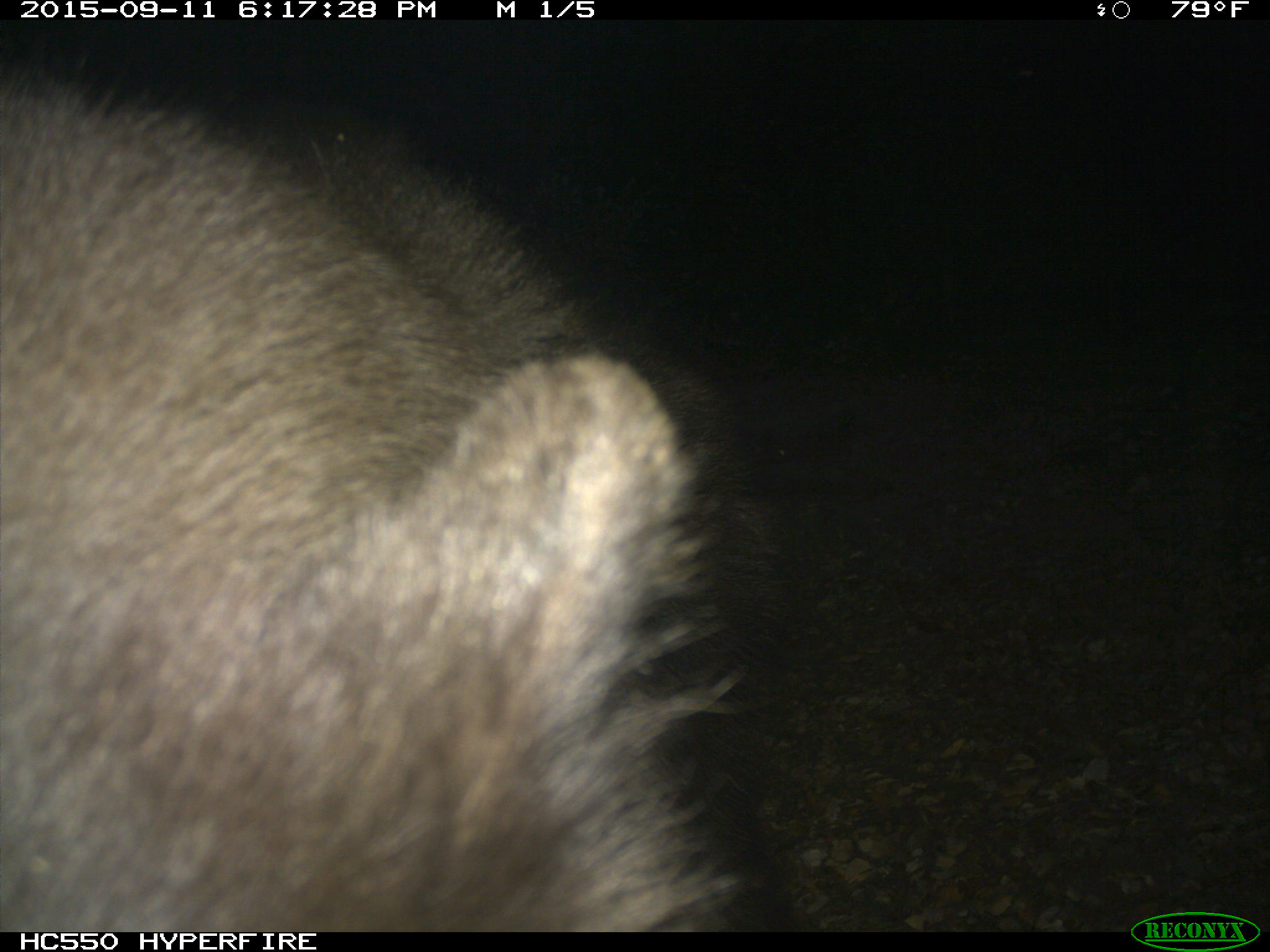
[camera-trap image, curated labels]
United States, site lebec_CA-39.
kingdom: Animalia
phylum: Chordata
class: Mammalia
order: Carnivora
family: Ursidae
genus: Ursus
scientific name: Ursus americanus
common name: american black bear